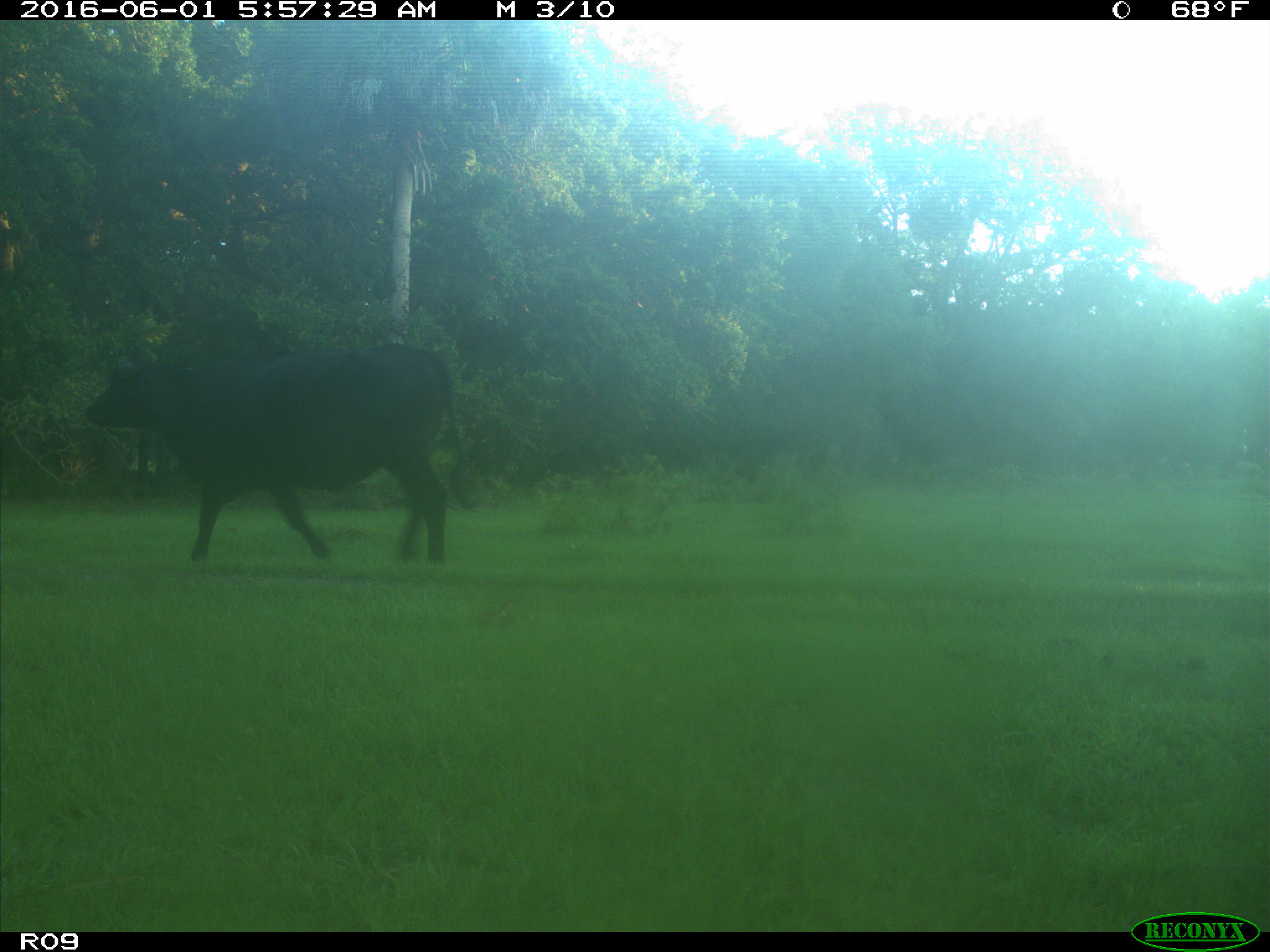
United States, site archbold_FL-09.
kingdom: Animalia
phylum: Chordata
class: Mammalia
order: Artiodactyla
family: Bovidae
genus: Bos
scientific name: Bos taurus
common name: domestic cow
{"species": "Bos taurus (domestic cow)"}